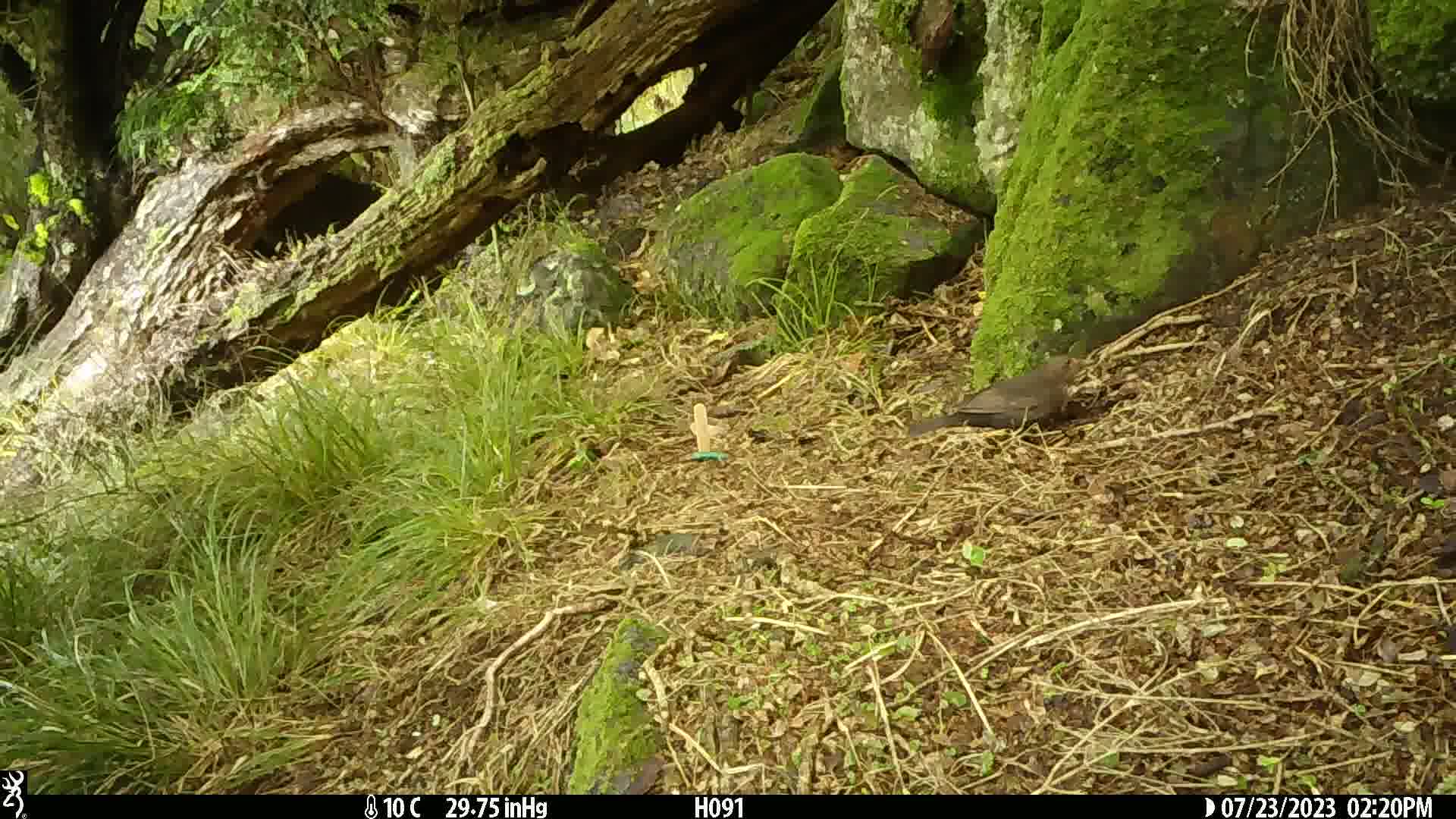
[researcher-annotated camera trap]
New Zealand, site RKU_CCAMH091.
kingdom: Animalia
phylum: Chordata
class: Aves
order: Passeriformes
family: Turdidae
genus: Turdus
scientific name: Turdus merula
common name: eurasian blackbird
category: blackbird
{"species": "blackbird (eurasian blackbird) (Turdus merula)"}